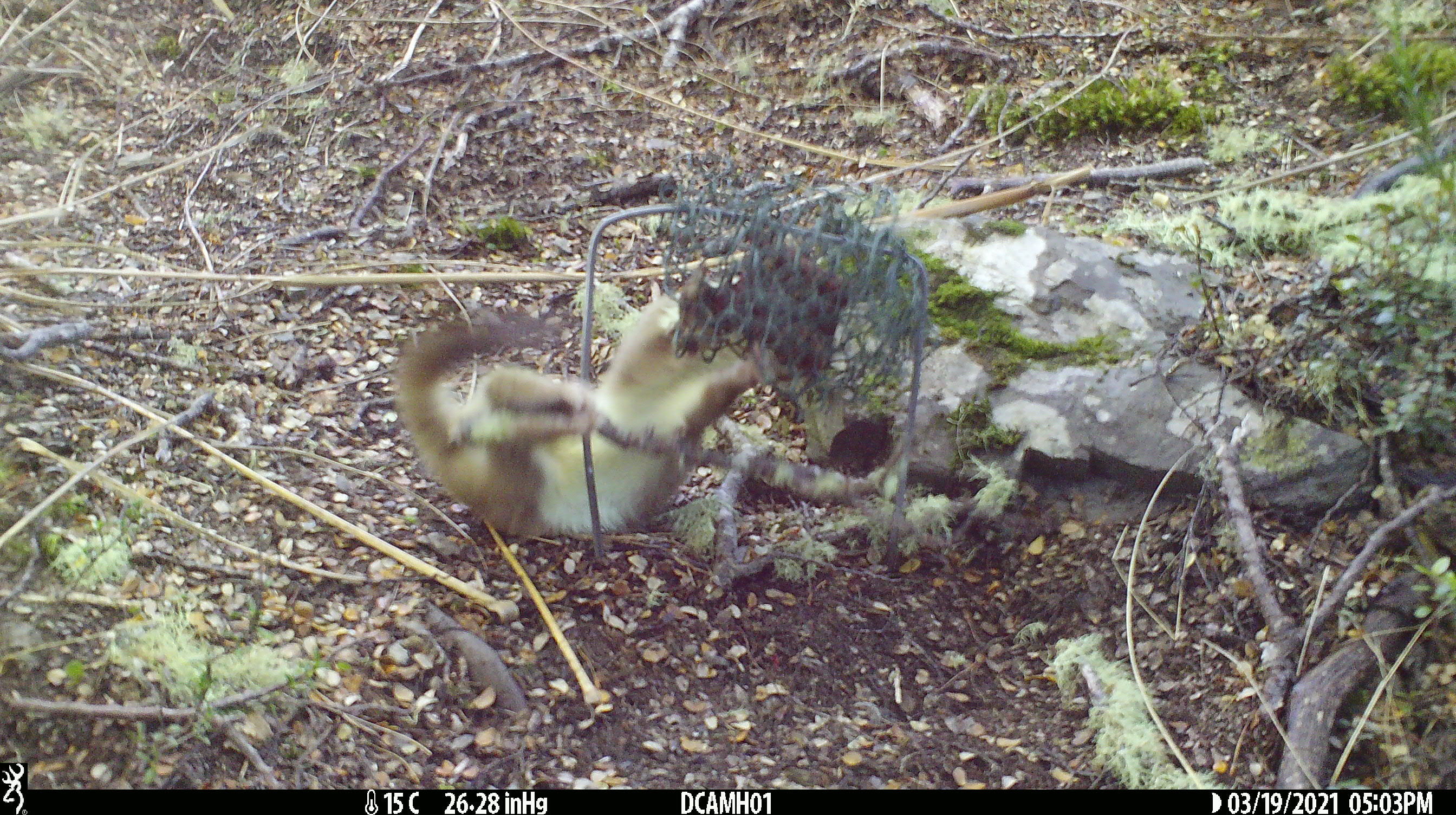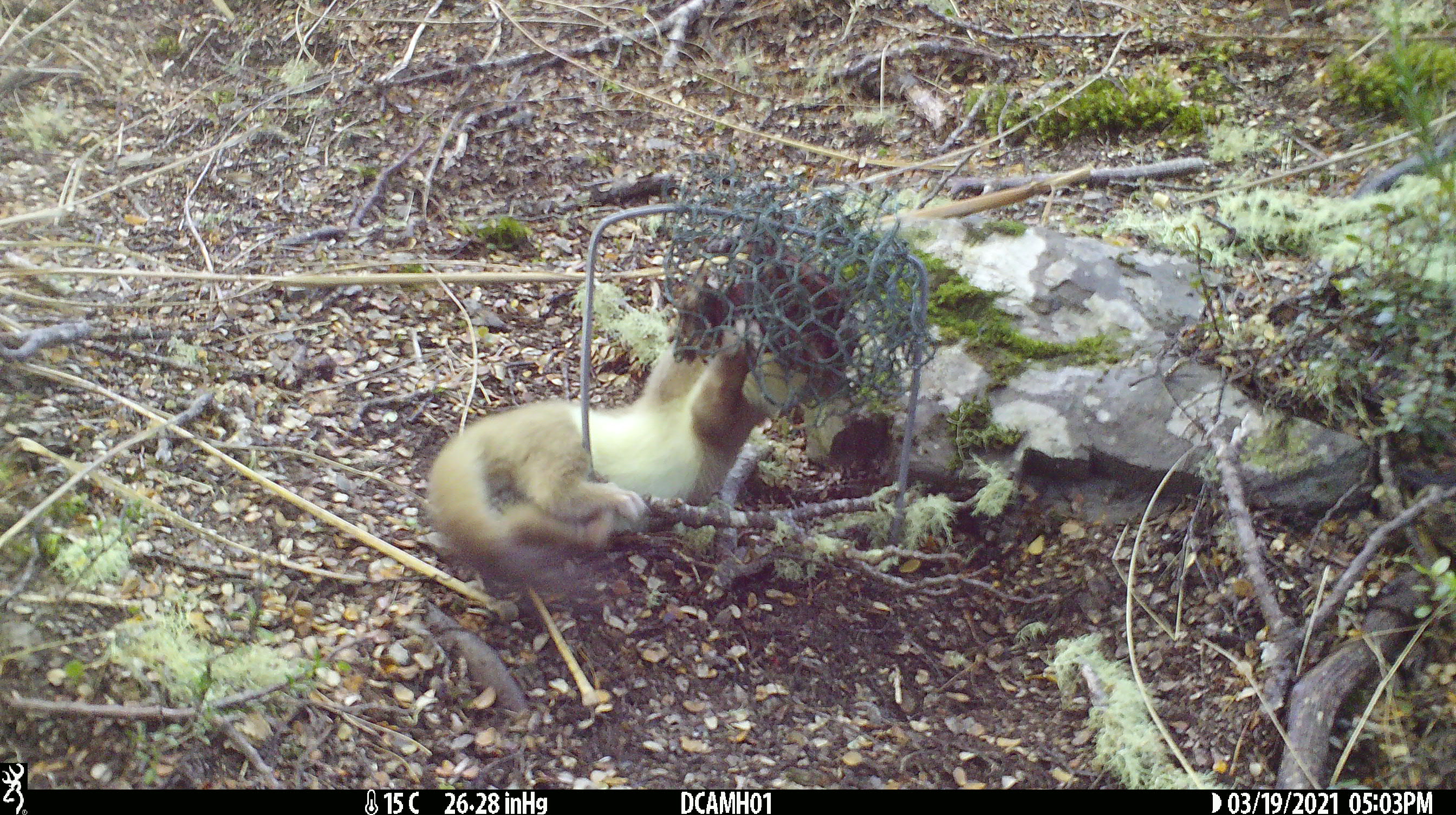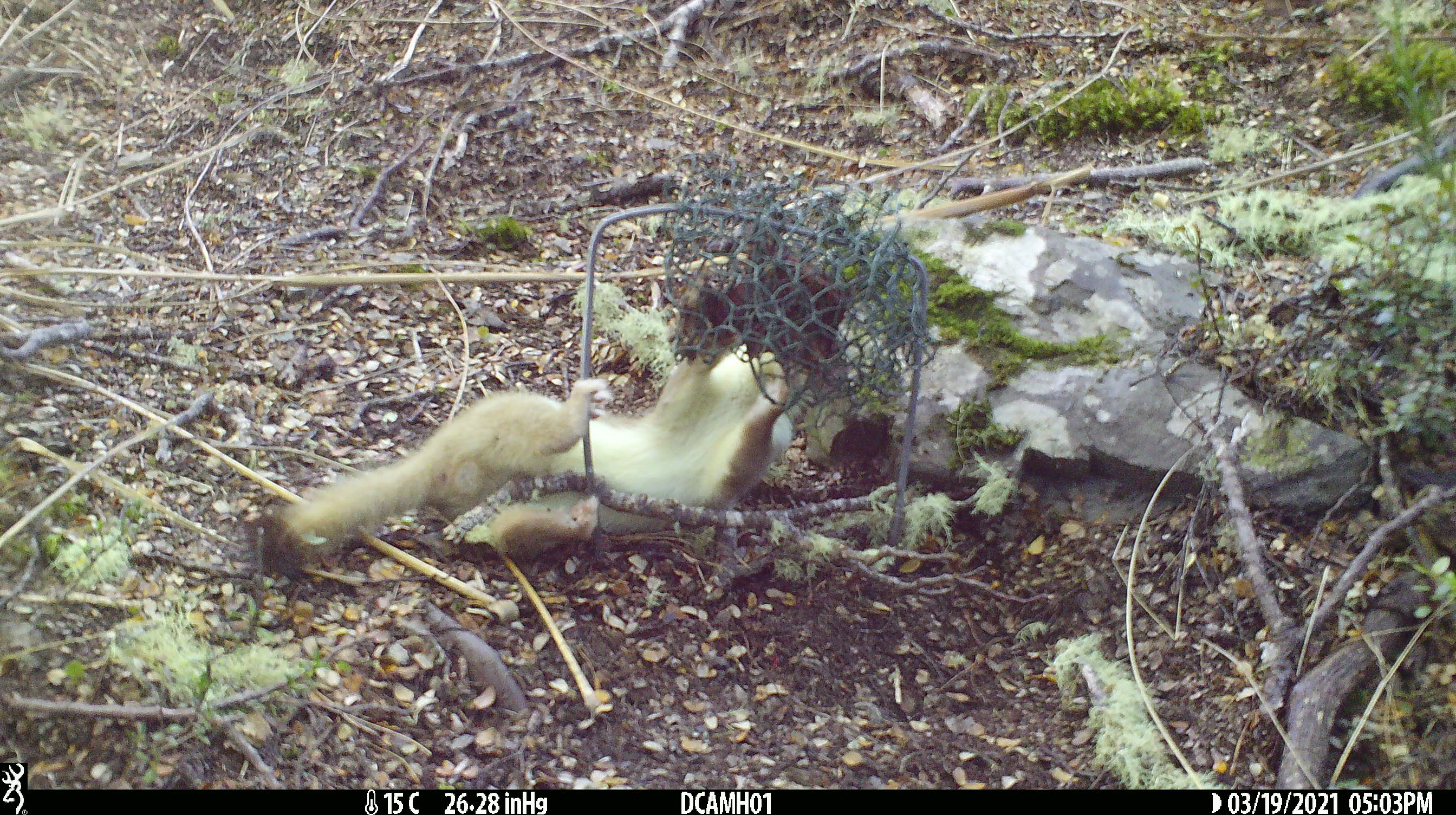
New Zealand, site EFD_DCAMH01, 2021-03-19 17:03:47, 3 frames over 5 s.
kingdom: Animalia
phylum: Chordata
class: Mammalia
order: Carnivora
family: Mustelidae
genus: Mustela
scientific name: Mustela erminea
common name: stoat